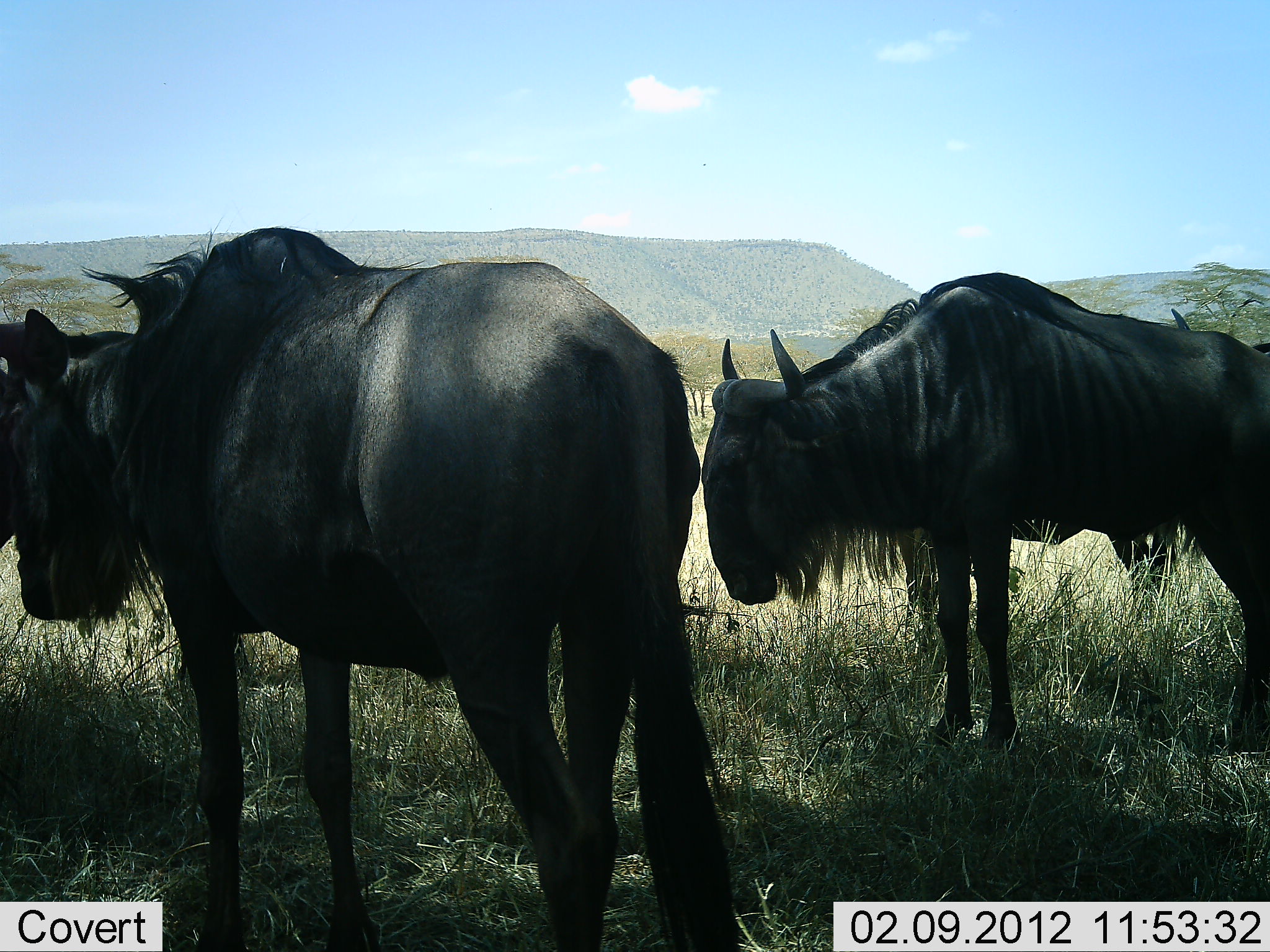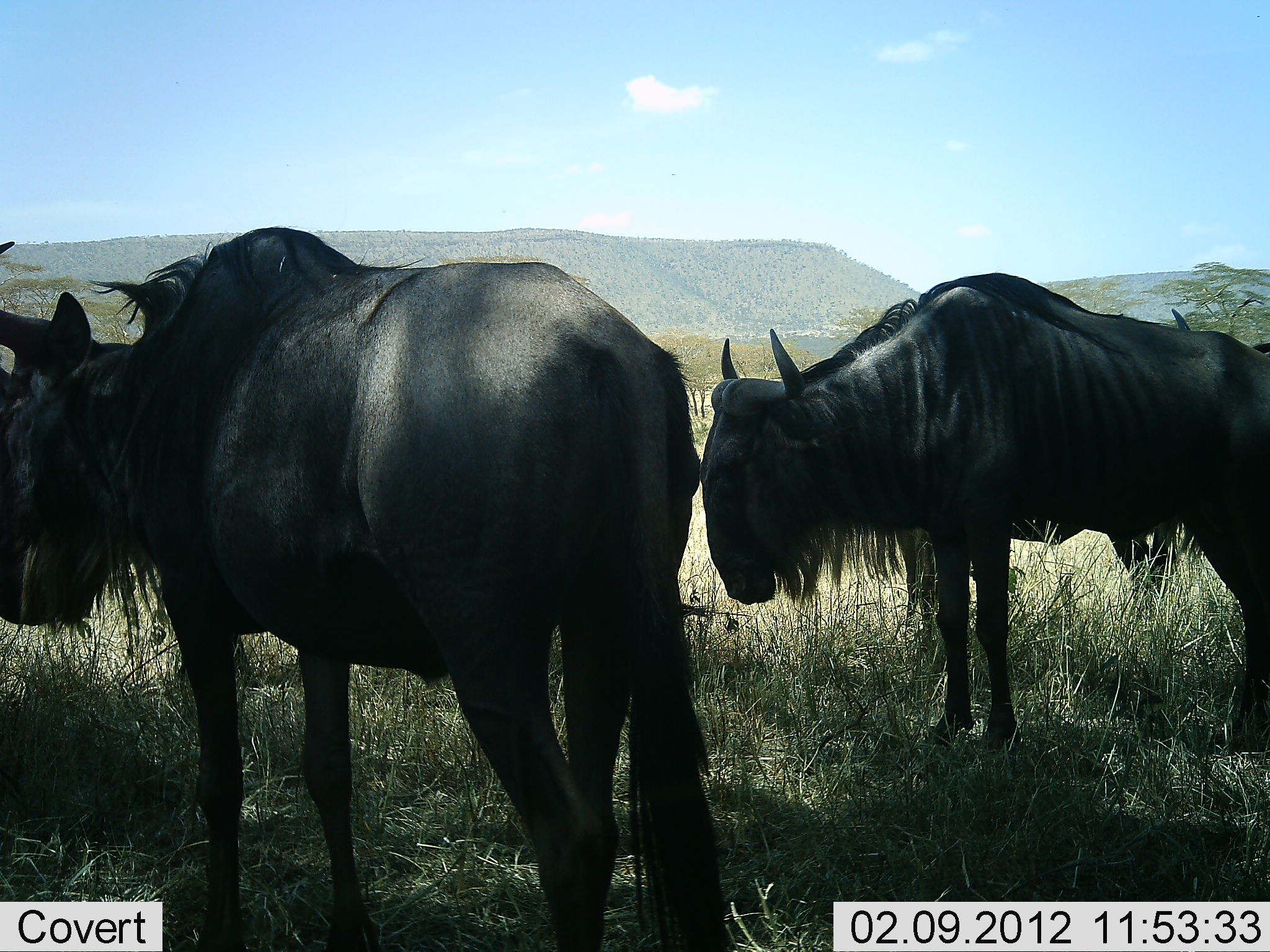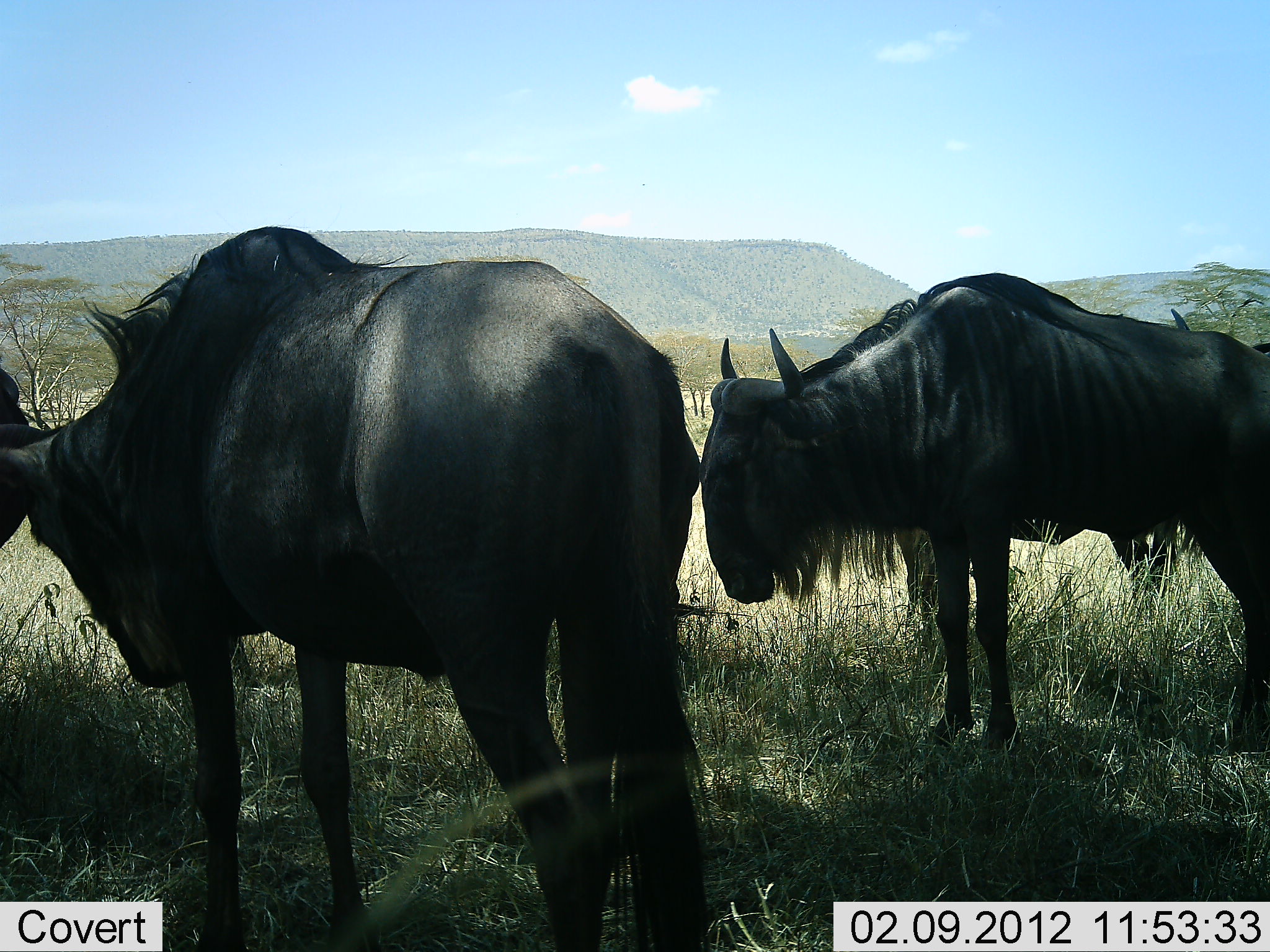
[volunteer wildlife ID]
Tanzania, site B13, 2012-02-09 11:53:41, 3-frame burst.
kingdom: Animalia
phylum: Chordata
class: Mammalia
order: Artiodactyla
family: Bovidae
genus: Connochaetes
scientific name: Connochaetes taurinus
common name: blue wildebeest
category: wildebeest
Wildebeest (blue wildebeest) (Connochaetes taurinus), count 3. Behavior (volunteer vote fractions): standing 97%, resting 0%, moving 3%, interacting 3%. Young present (vote fraction): 0%. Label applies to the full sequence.